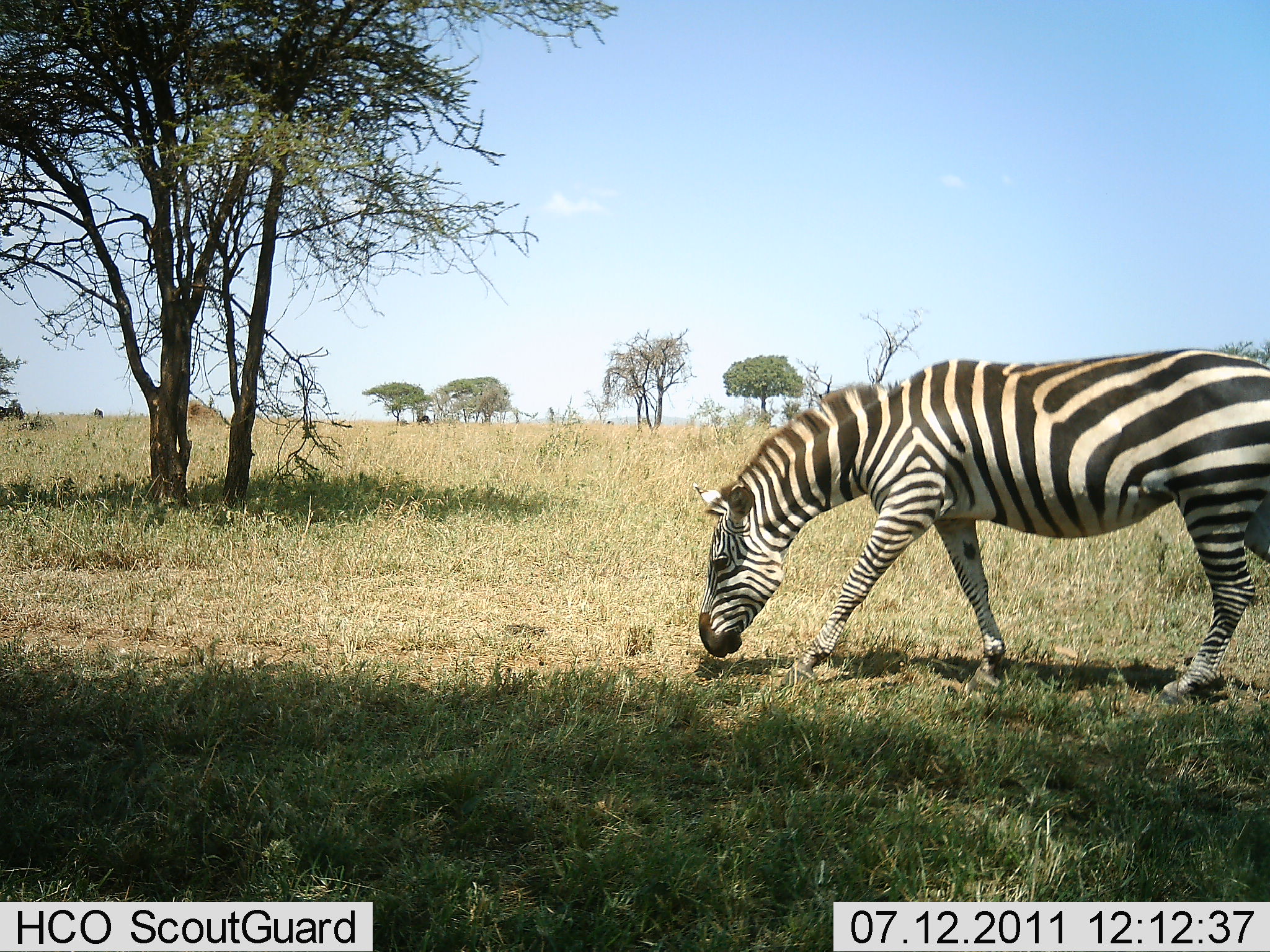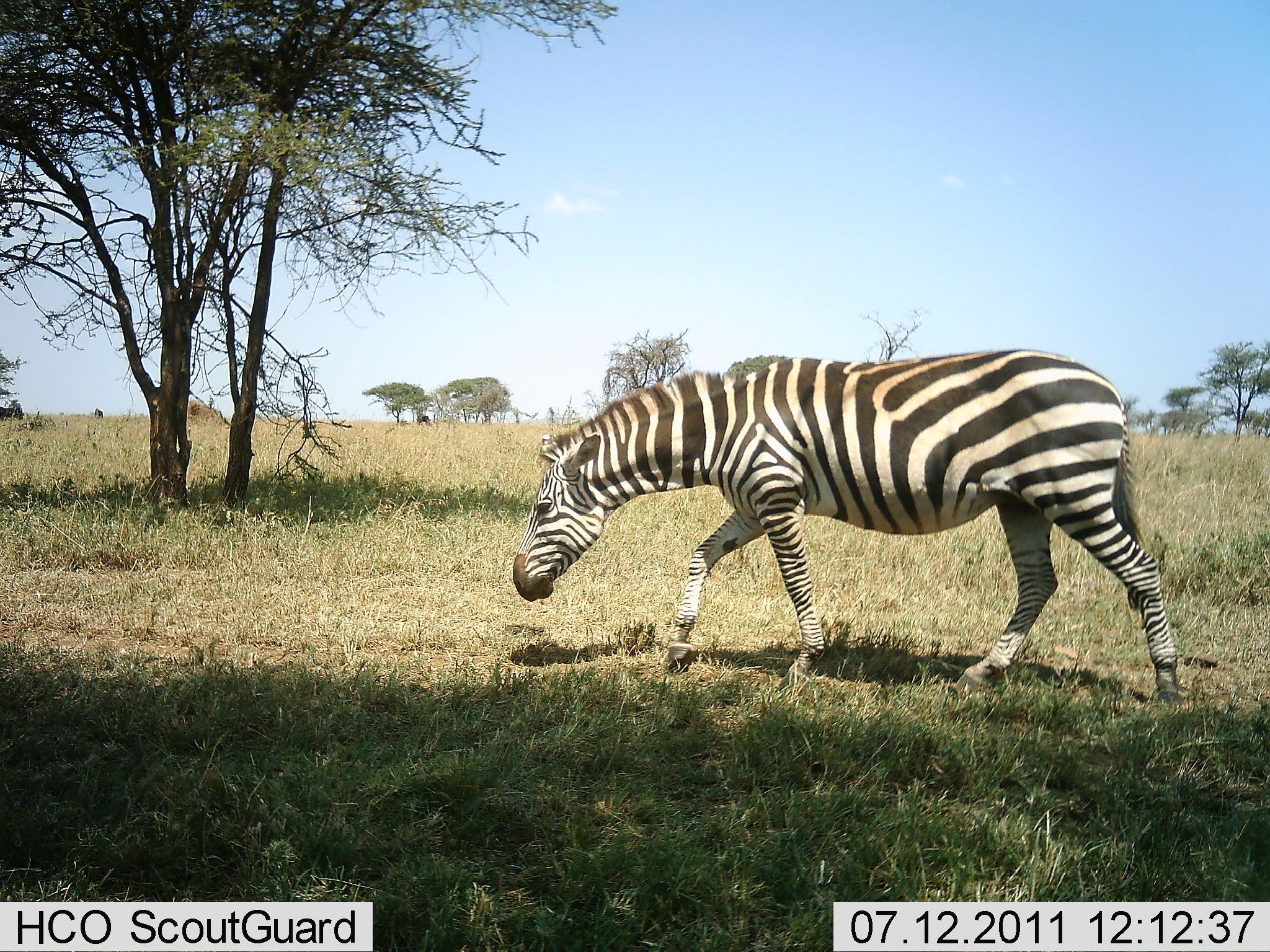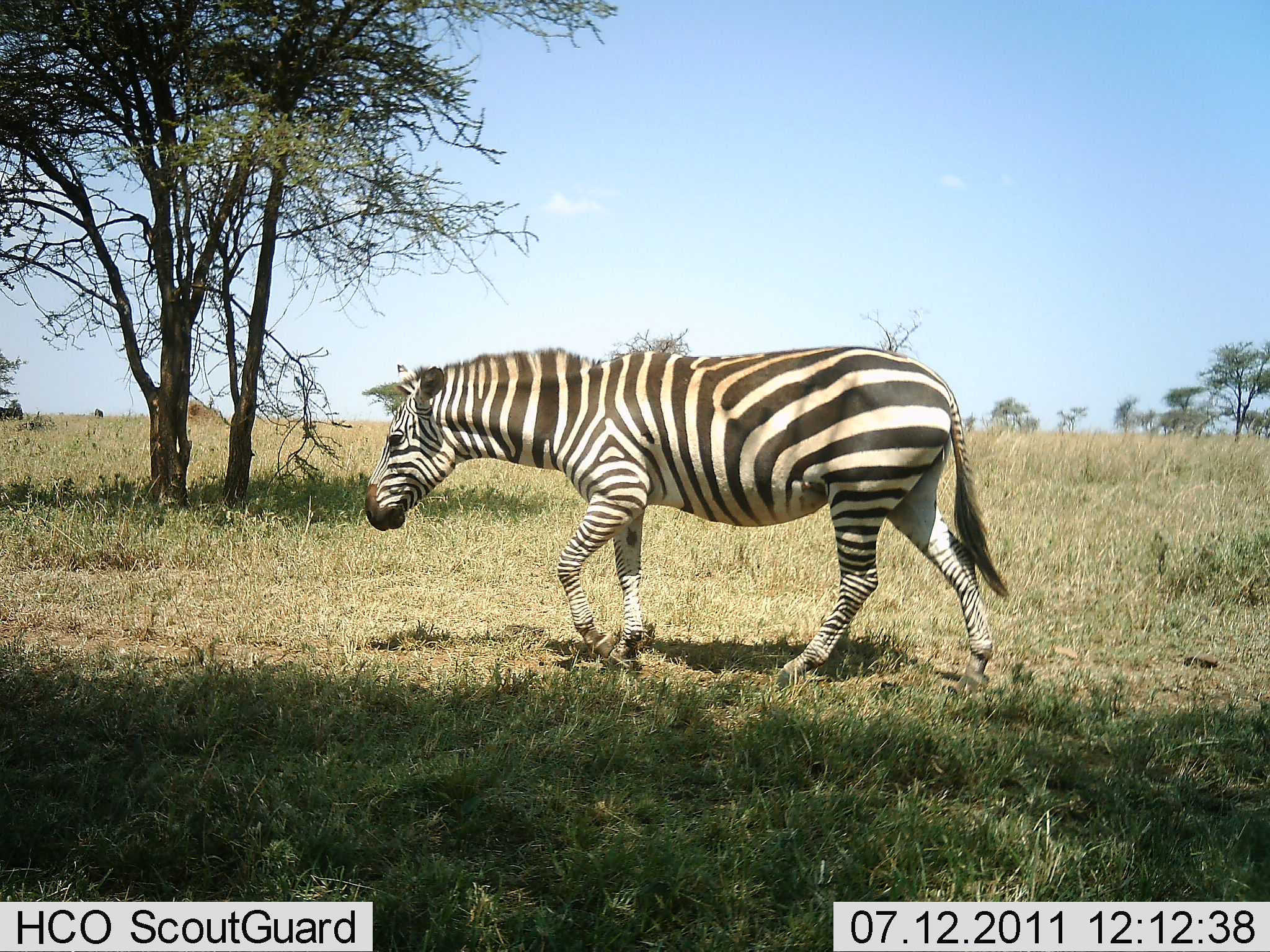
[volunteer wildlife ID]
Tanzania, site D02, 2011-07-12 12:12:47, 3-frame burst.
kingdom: Animalia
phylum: Chordata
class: Mammalia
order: Perissodactyla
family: Equidae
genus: Equus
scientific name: Equus quagga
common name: plains zebra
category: zebra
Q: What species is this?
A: Zebra (plains zebra) (Equus quagga).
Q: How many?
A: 1.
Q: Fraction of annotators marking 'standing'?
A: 0%.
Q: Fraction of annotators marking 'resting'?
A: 0%.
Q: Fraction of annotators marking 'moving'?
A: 100%.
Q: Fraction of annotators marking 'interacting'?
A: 0%.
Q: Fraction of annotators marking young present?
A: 0%.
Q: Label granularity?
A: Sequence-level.